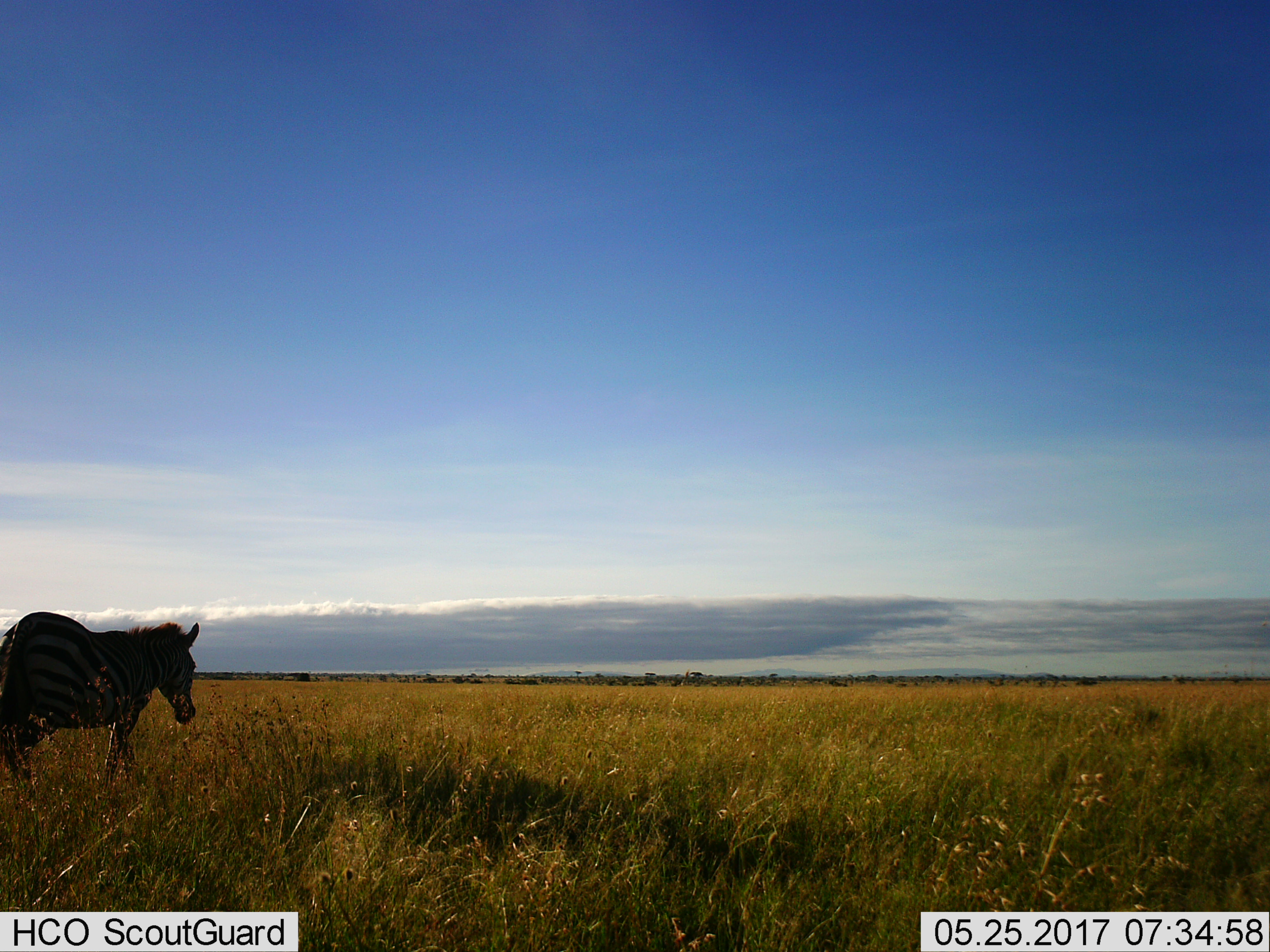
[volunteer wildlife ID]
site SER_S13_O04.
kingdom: Animalia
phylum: Chordata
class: Mammalia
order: Perissodactyla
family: Equidae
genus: Equus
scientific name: Equus quagga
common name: plains zebra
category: zebraplains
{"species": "zebraplains (plains zebra) (Equus quagga)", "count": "1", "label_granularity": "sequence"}